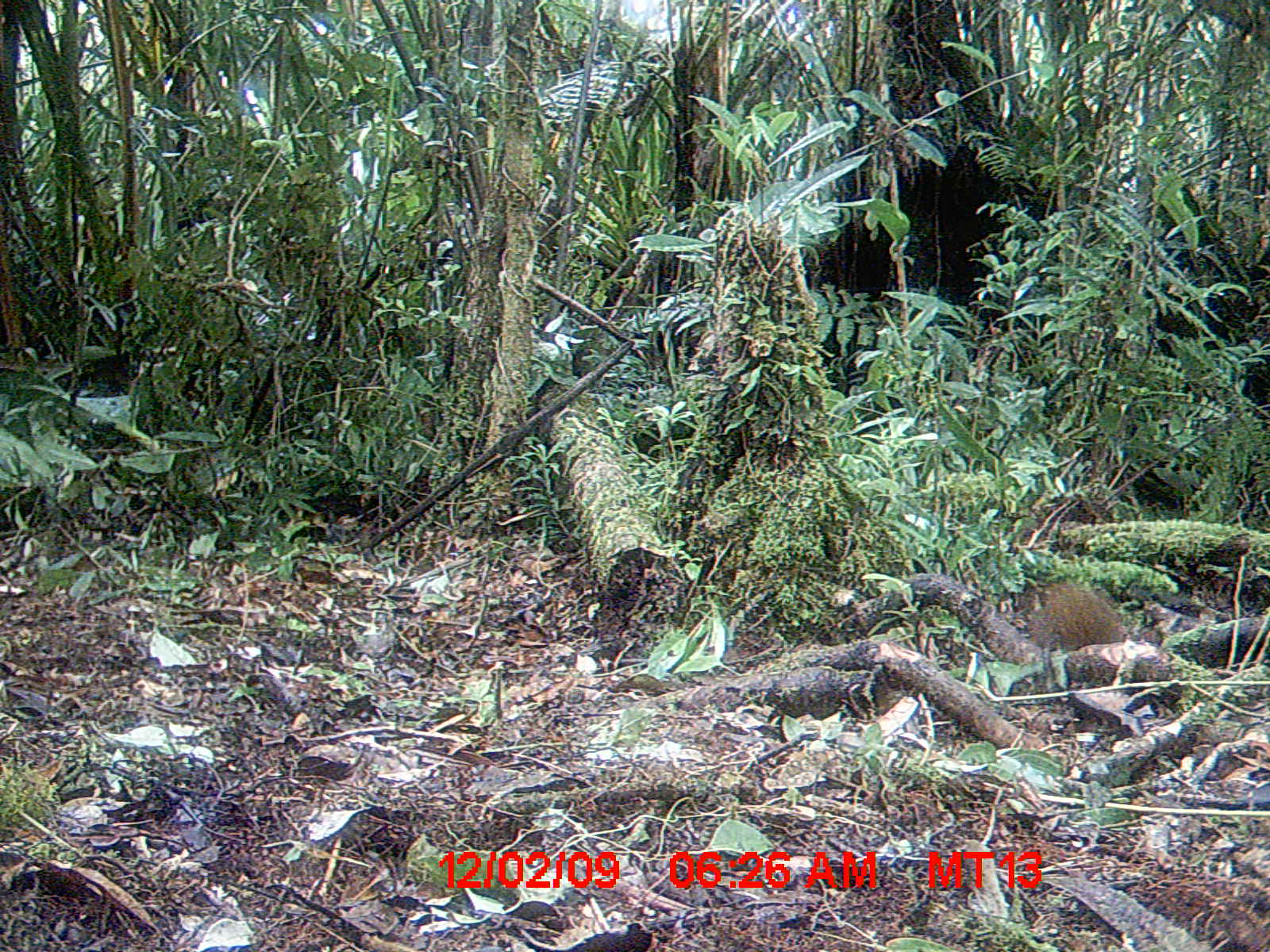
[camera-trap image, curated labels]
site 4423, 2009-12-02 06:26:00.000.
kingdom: Animalia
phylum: Chordata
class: Mammalia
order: Carnivora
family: Felidae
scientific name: Felidae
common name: felids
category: felis sp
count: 1